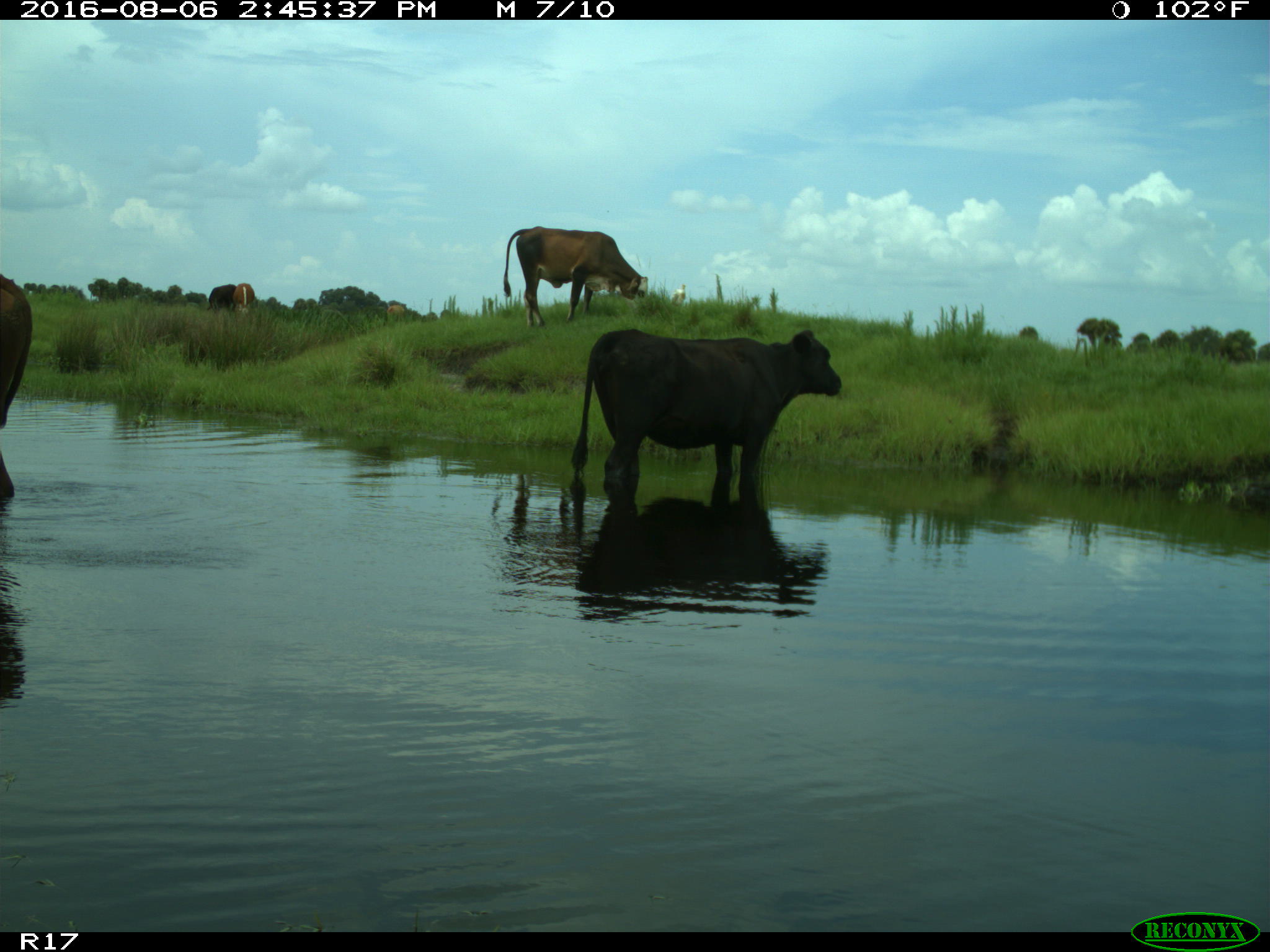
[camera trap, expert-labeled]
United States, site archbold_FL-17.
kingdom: Animalia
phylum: Chordata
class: Mammalia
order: Artiodactyla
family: Bovidae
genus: Bos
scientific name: Bos taurus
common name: domestic cow